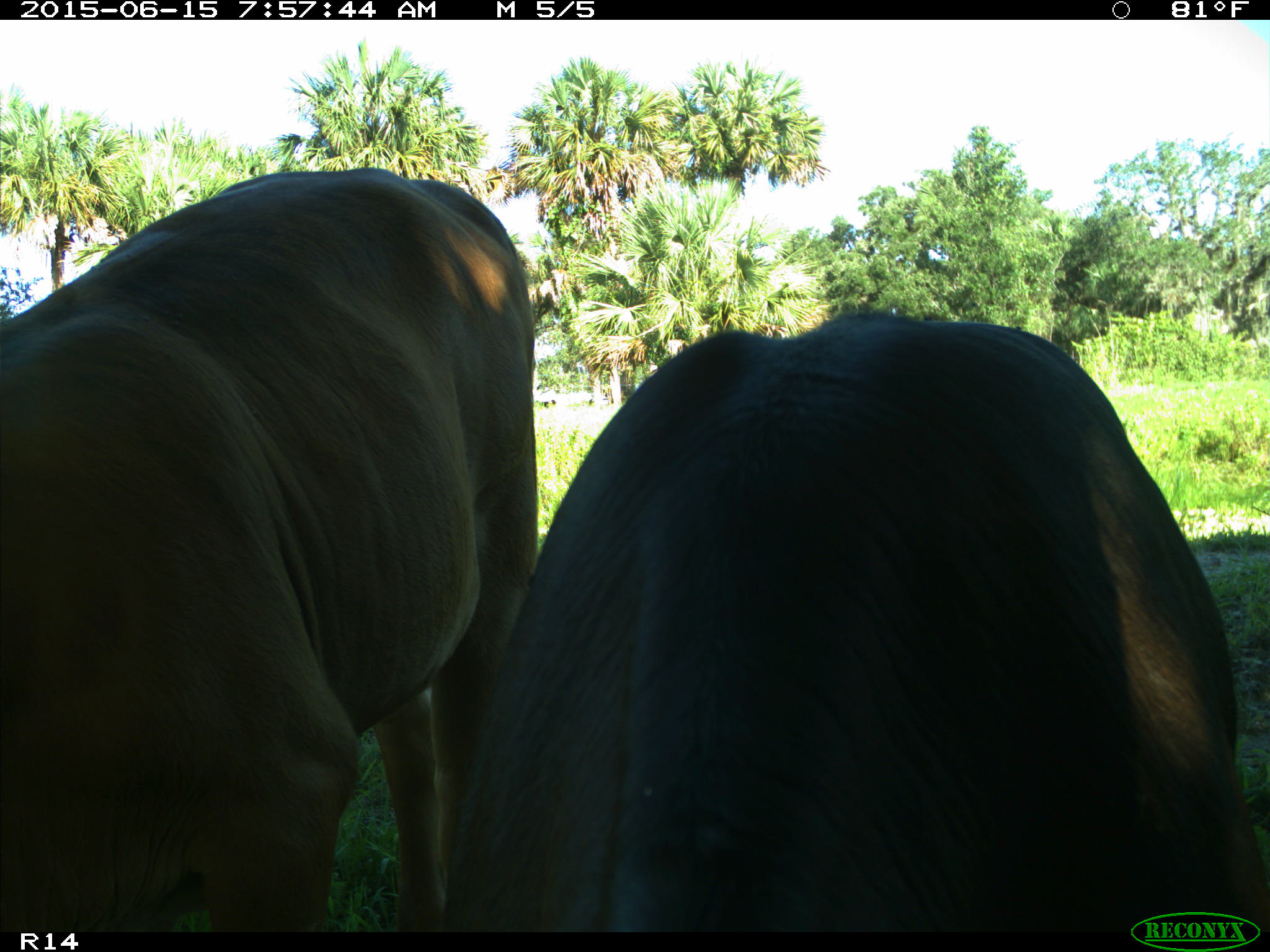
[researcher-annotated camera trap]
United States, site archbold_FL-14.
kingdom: Animalia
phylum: Chordata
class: Mammalia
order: Artiodactyla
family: Bovidae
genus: Bos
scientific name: Bos taurus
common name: domestic cow